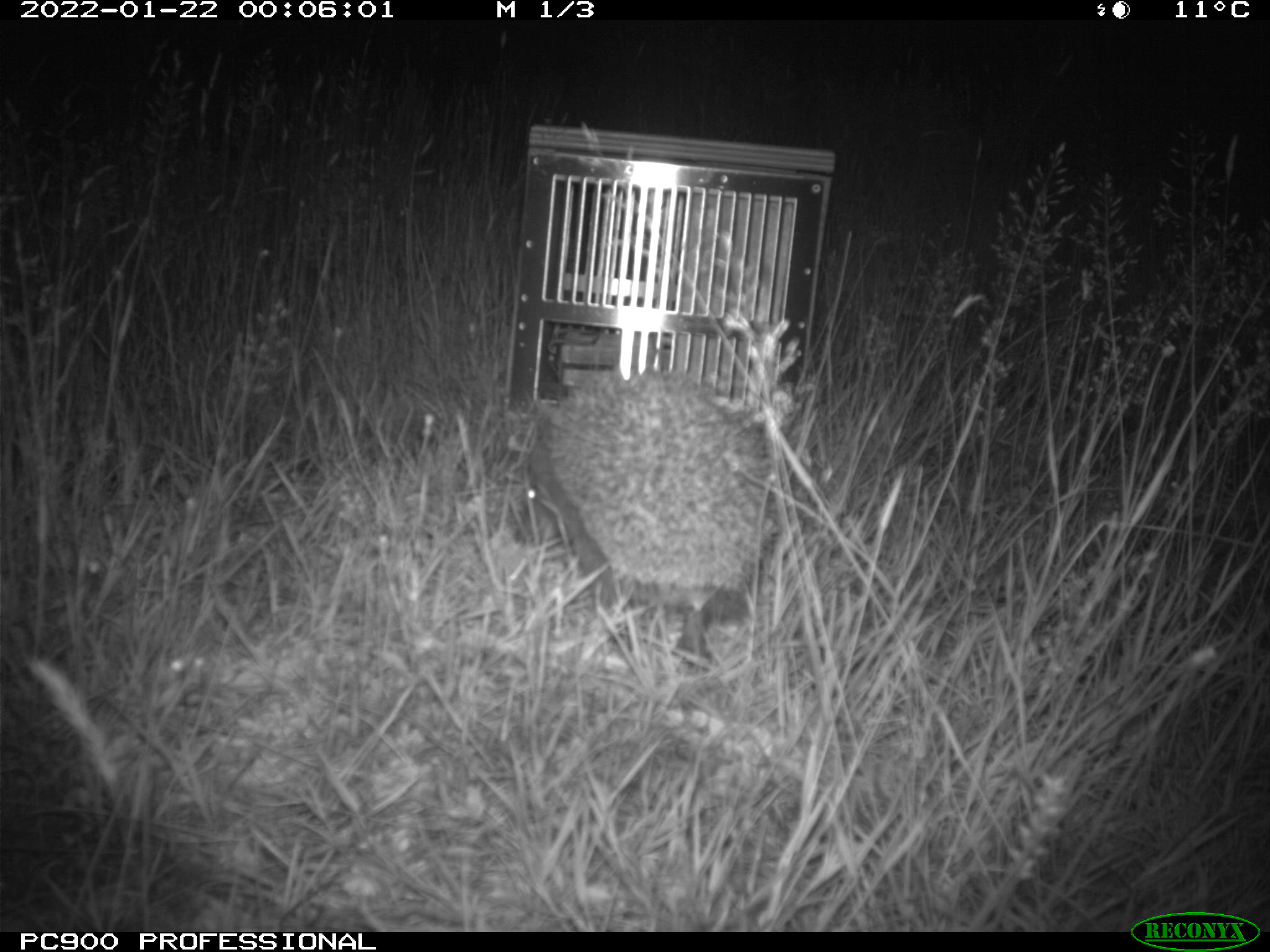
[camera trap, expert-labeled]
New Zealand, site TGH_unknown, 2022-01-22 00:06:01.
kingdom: Animalia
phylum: Chordata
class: Mammalia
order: Eulipotyphla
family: Erinaceidae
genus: Erinaceus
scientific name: Erinaceus europaeus europaeus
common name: european hedgehog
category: hedgehog